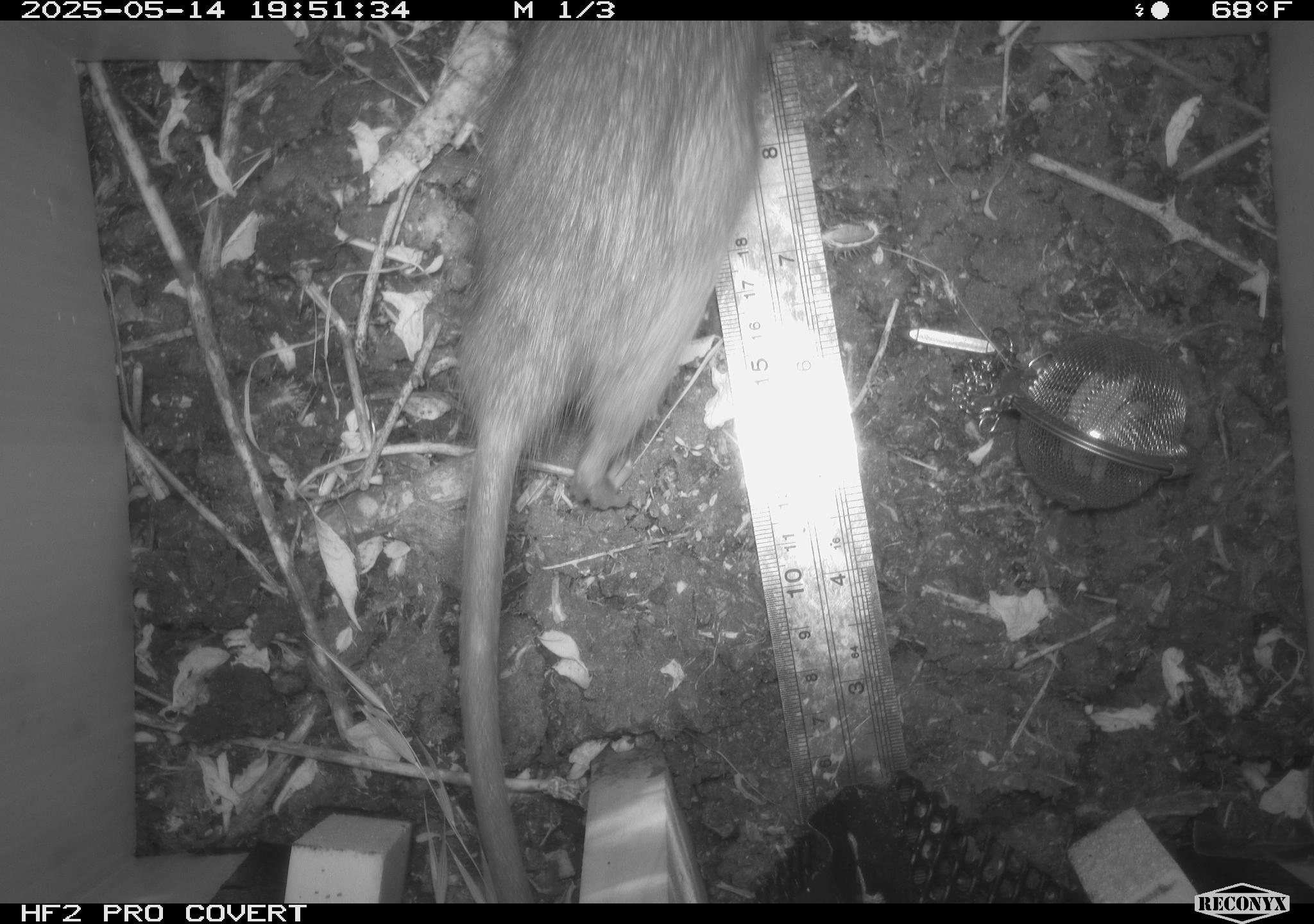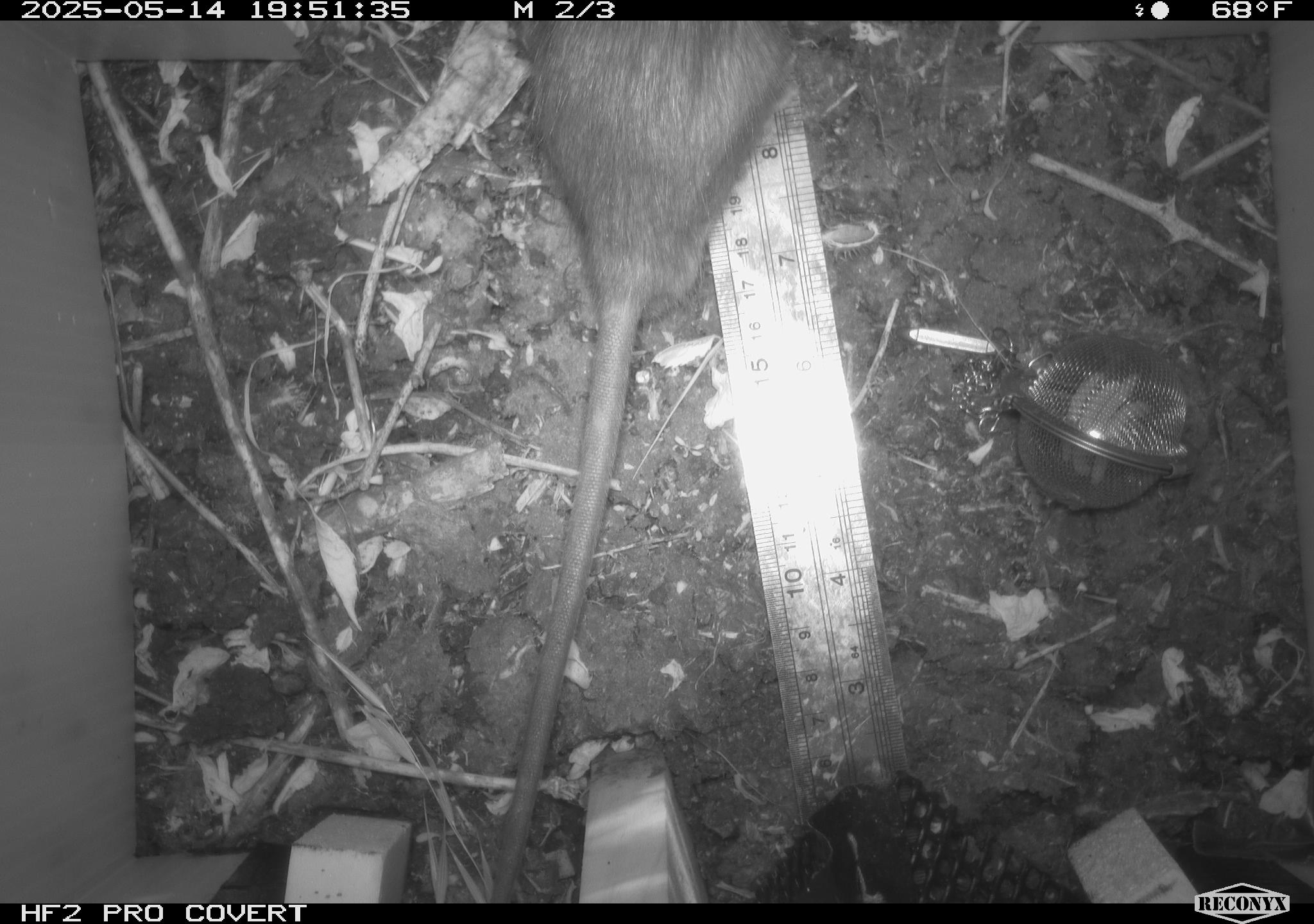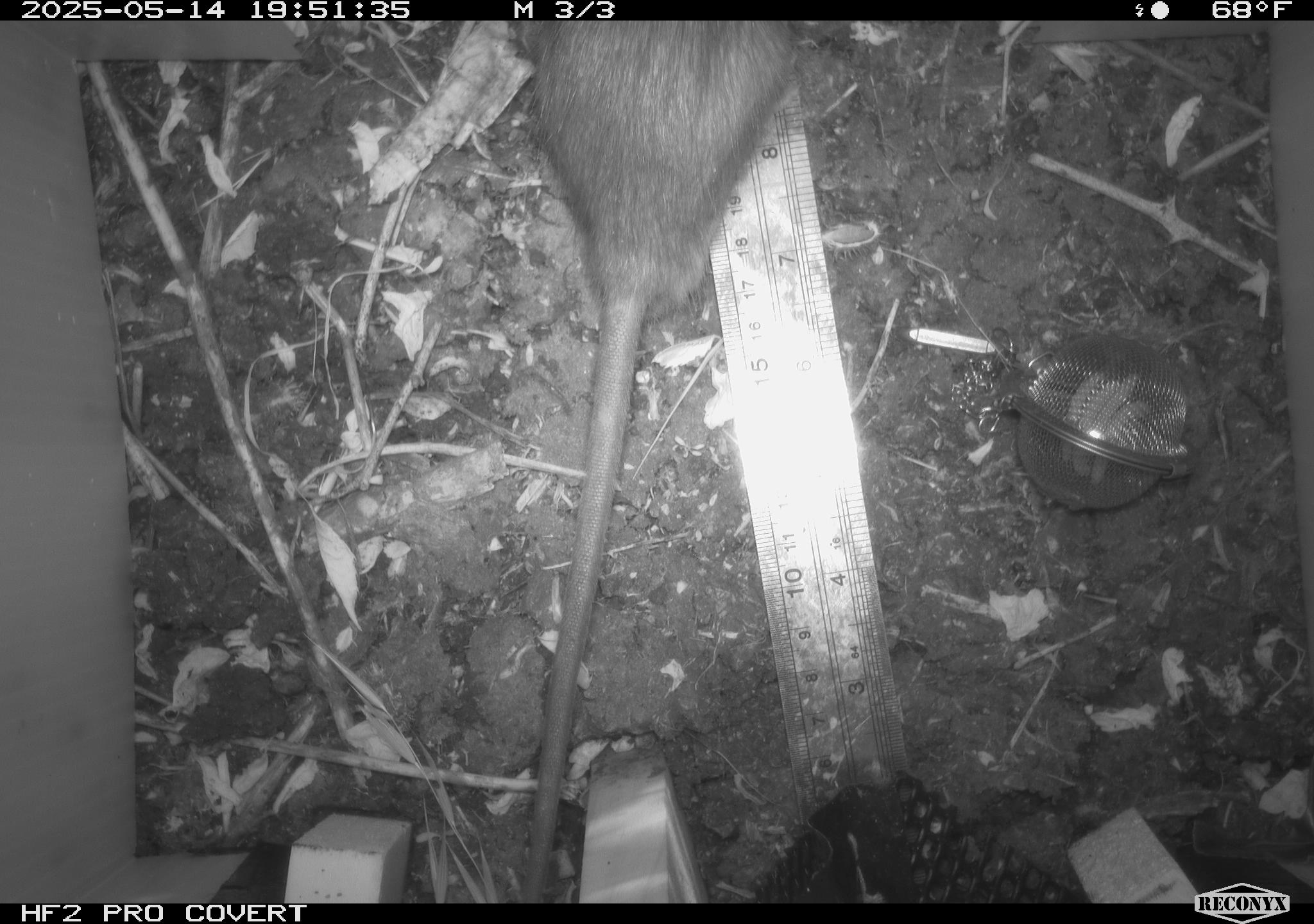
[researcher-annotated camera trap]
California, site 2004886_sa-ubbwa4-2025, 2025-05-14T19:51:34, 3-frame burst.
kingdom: Animalia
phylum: Chordata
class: Mammalia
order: Rodentia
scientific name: Rodentia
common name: rodent